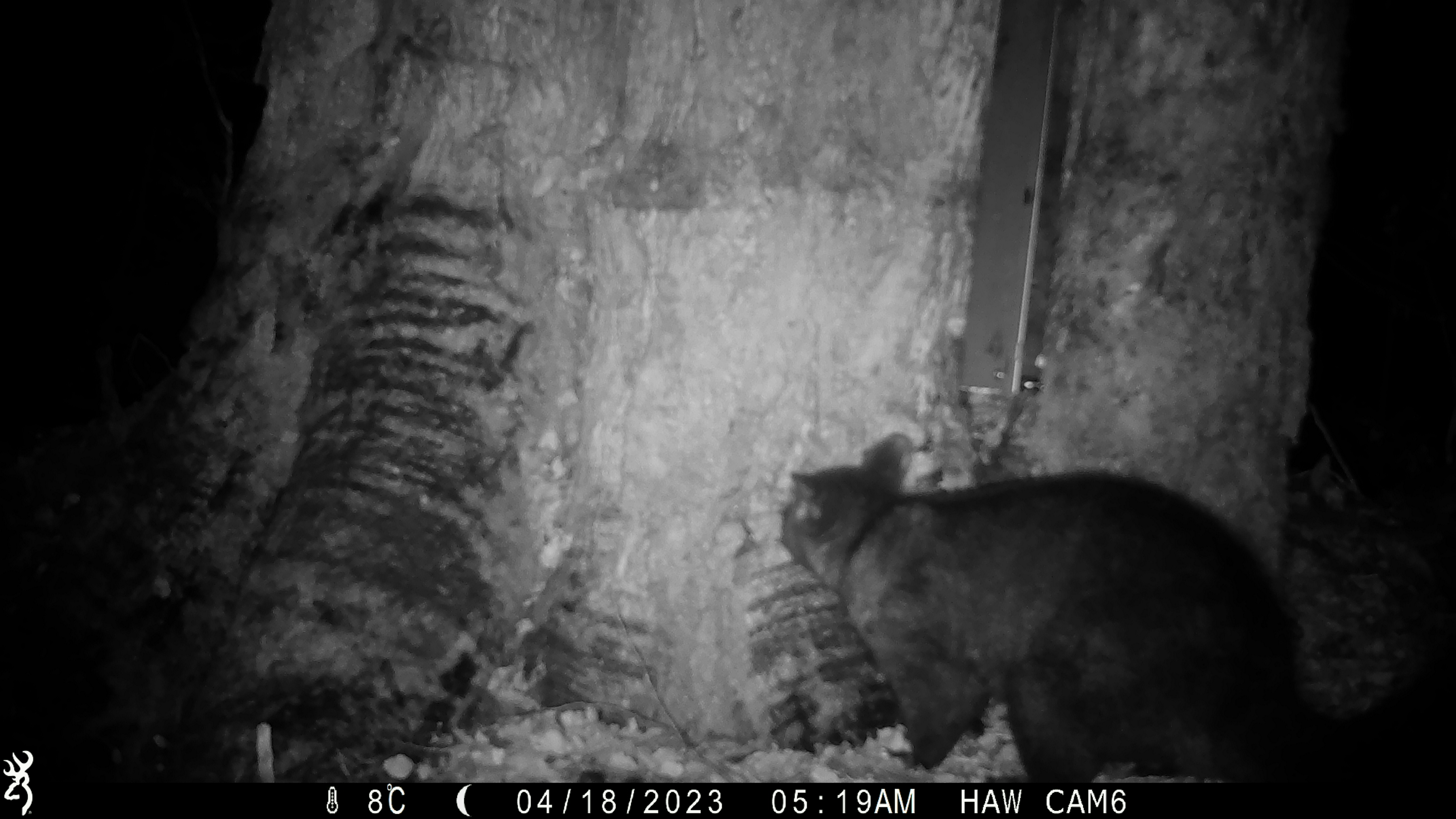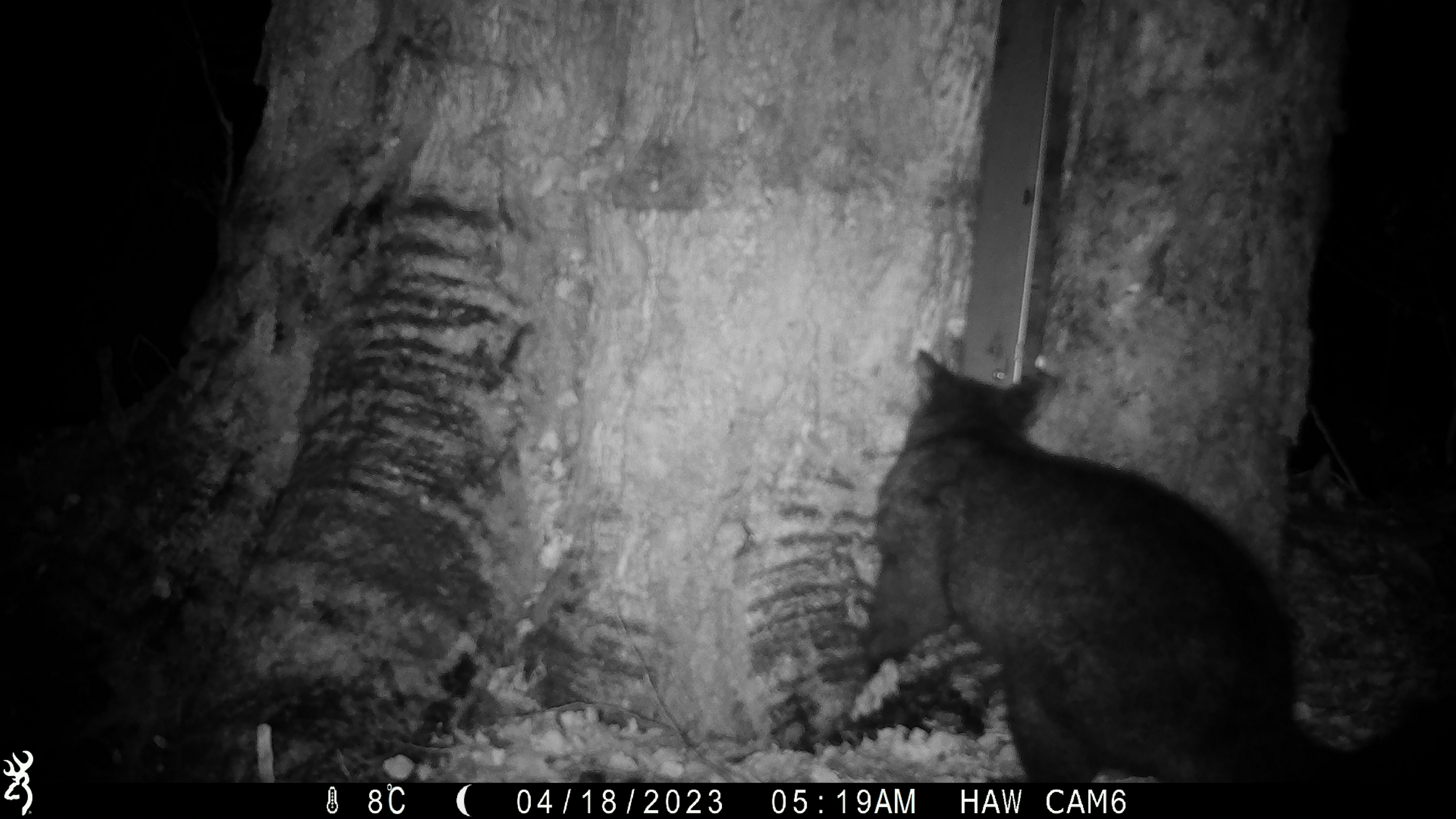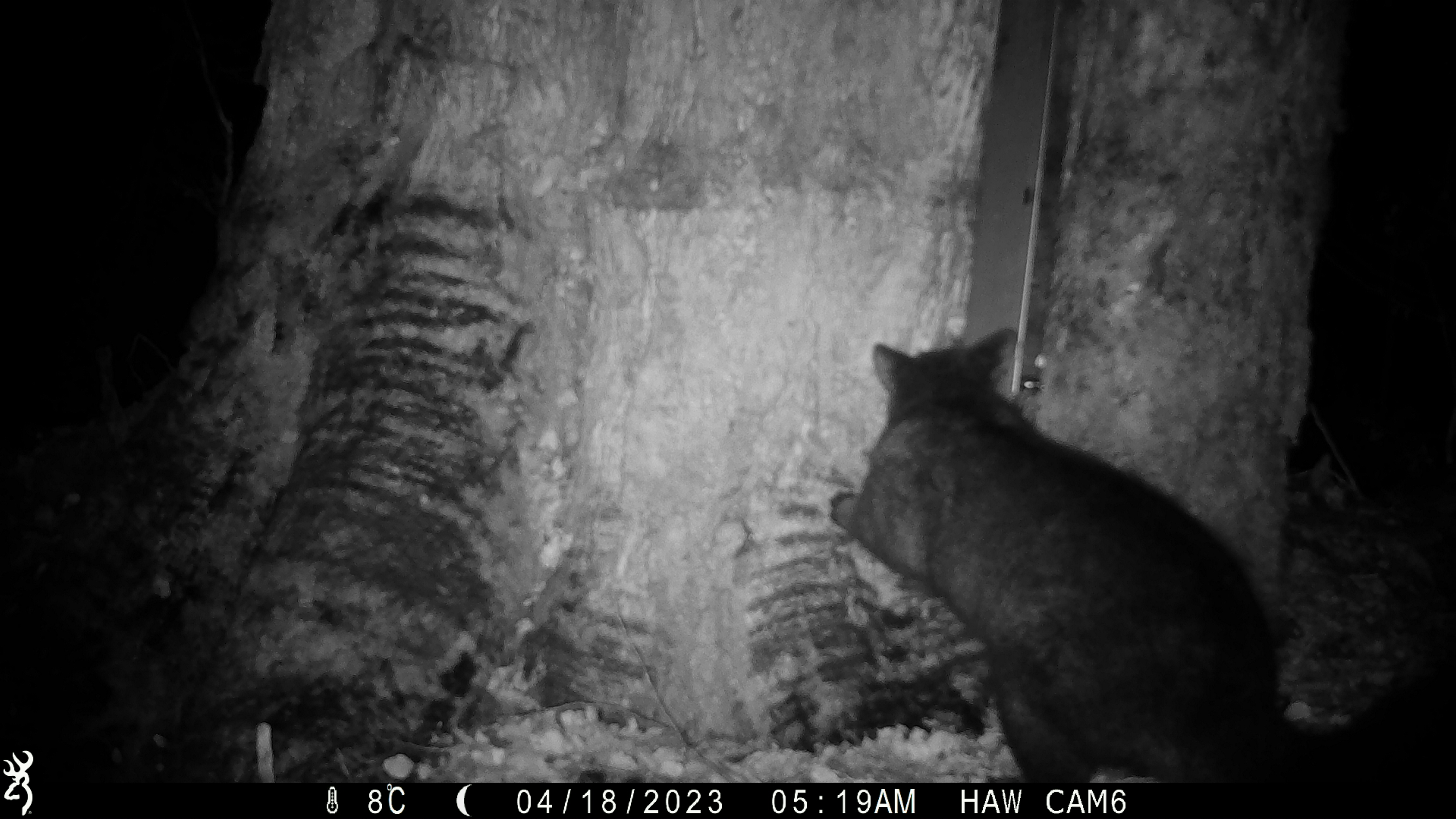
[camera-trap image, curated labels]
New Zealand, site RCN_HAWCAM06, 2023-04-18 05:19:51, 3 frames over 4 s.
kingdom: Animalia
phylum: Chordata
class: Mammalia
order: Diprotodontia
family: Phalangeridae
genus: Trichosurus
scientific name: Trichosurus vulpecula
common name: common brushtail possum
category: possum